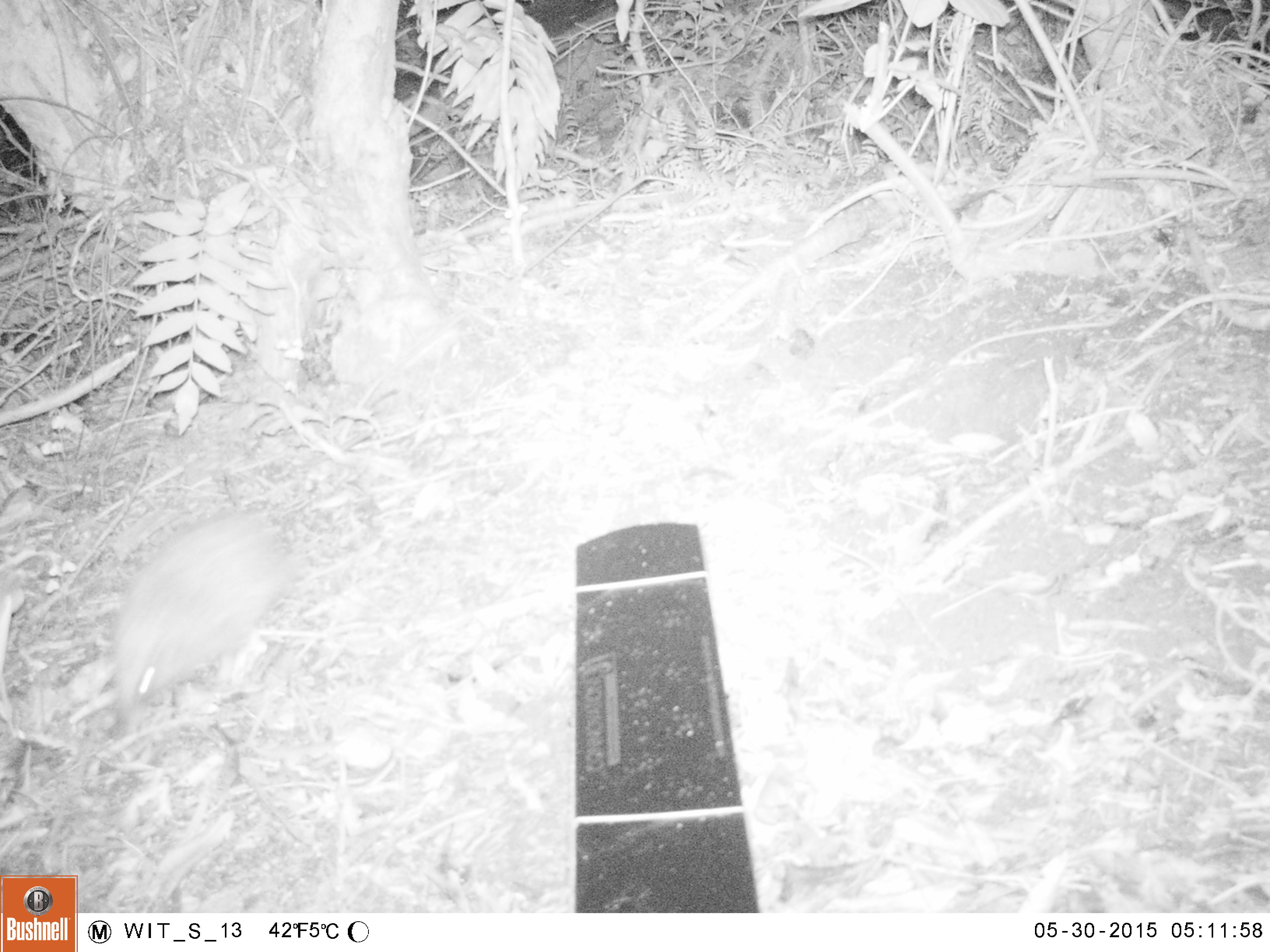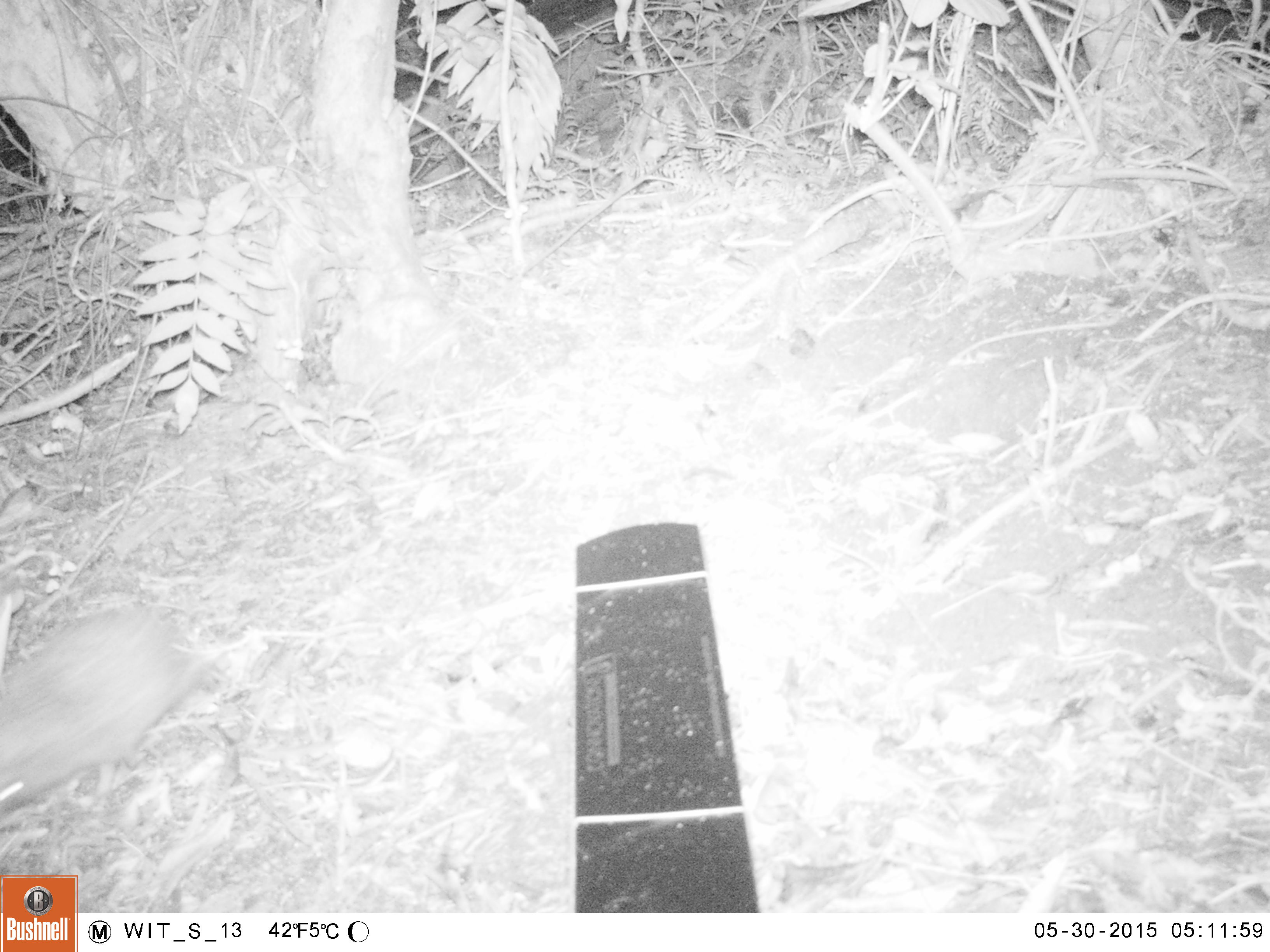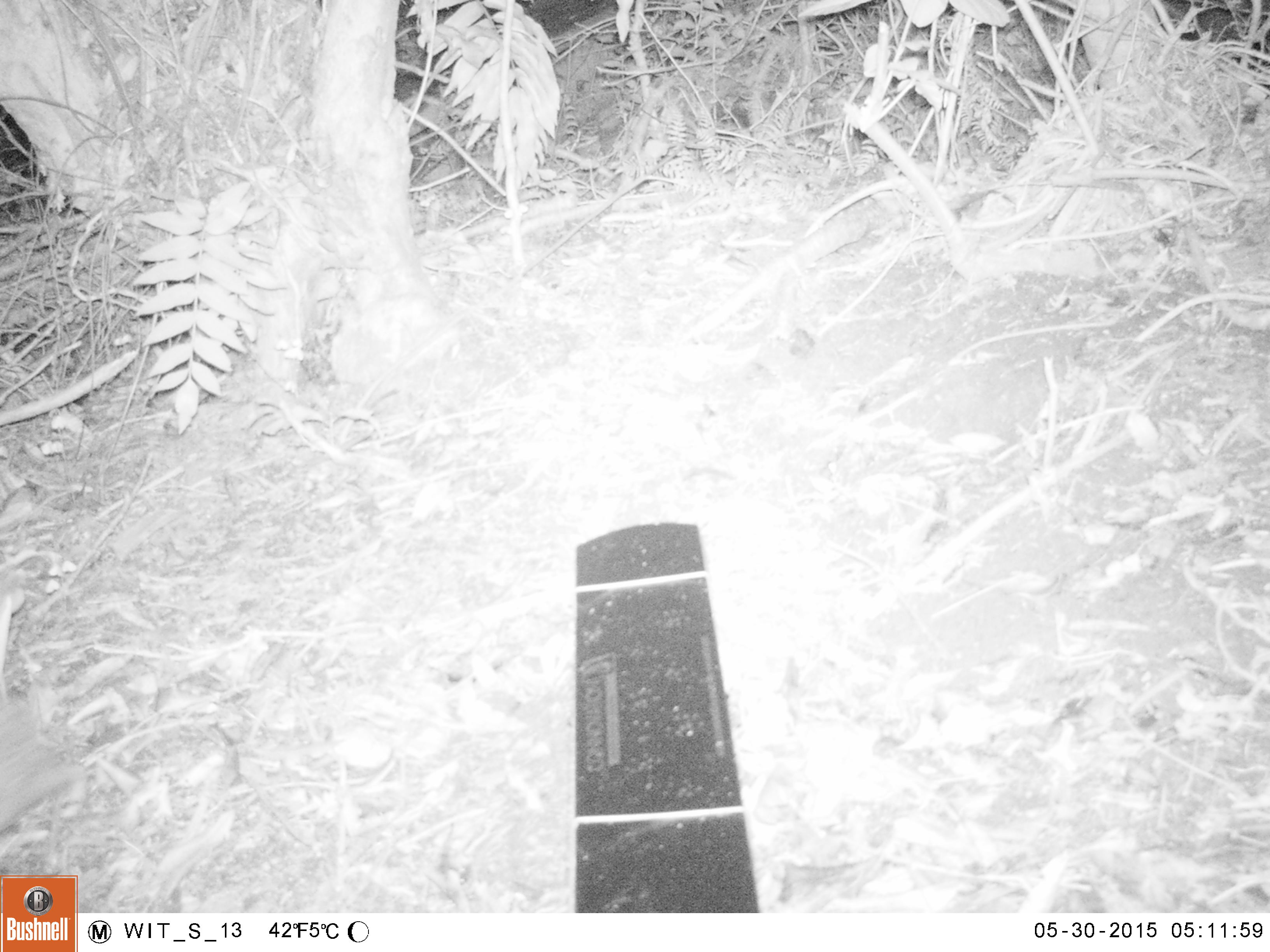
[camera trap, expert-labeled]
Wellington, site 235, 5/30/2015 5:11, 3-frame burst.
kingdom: Animalia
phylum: Chordata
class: Mammalia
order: Eulipotyphla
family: Erinaceidae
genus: Erinaceus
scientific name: Erinaceus europaeus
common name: hedgehog